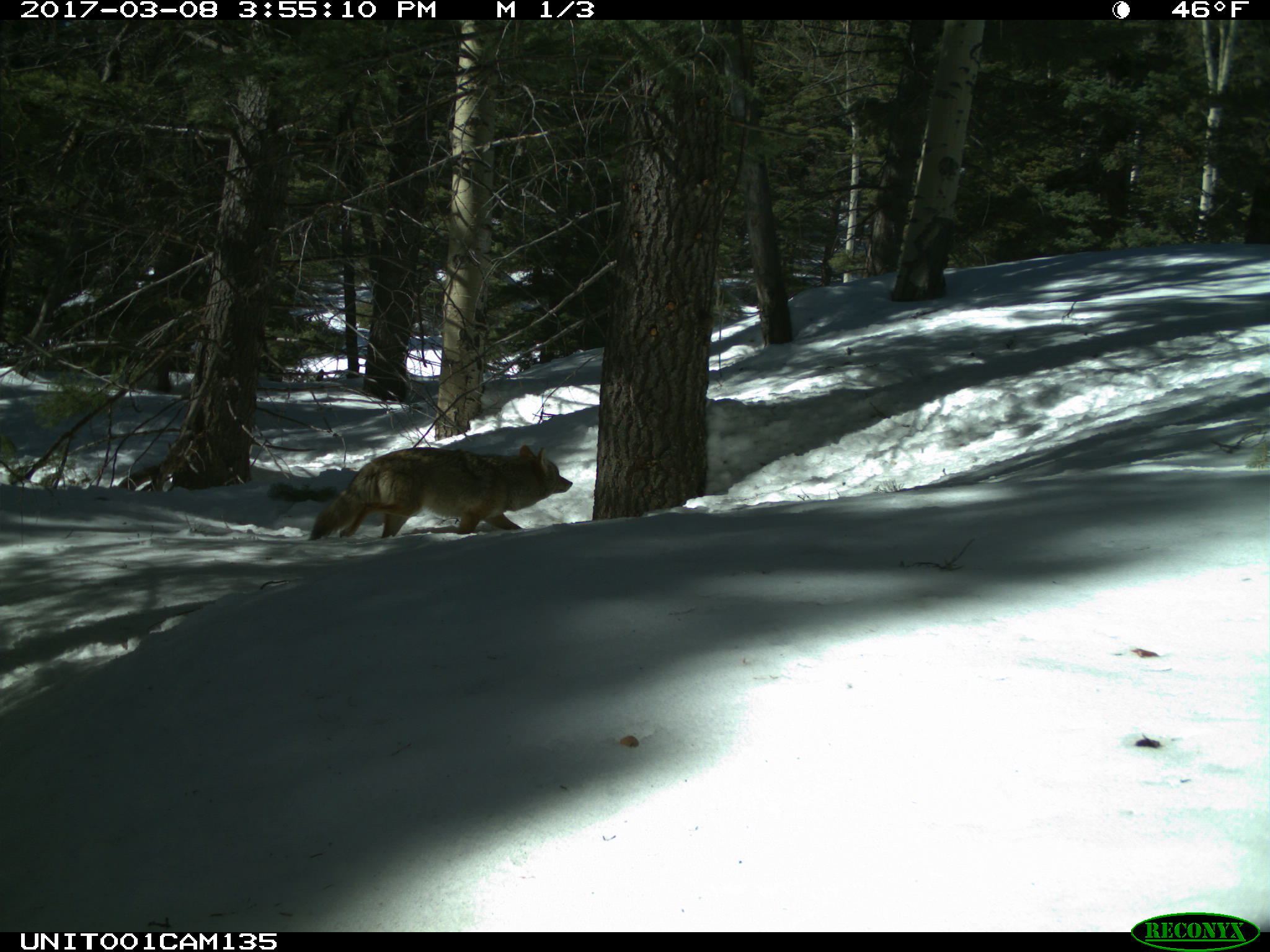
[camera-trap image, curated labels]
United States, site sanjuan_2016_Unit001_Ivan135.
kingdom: Animalia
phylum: Chordata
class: Mammalia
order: Carnivora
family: Canidae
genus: Canis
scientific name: Canis latrans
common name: coyote